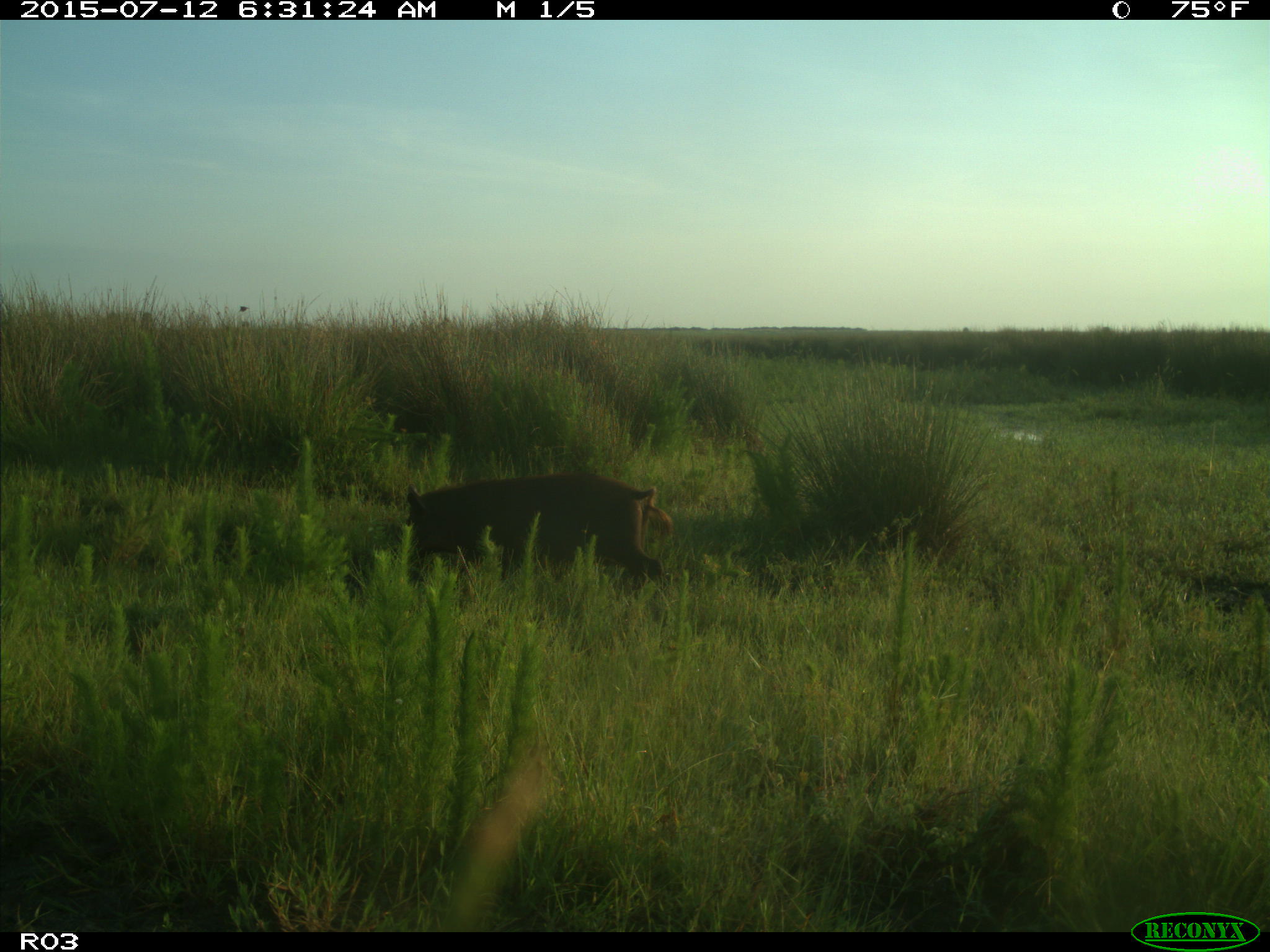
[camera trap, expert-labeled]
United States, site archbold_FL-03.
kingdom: Animalia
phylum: Chordata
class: Mammalia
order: Artiodactyla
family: Suidae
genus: Sus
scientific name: Sus scrofa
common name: wild boar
Sus scrofa (wild boar).